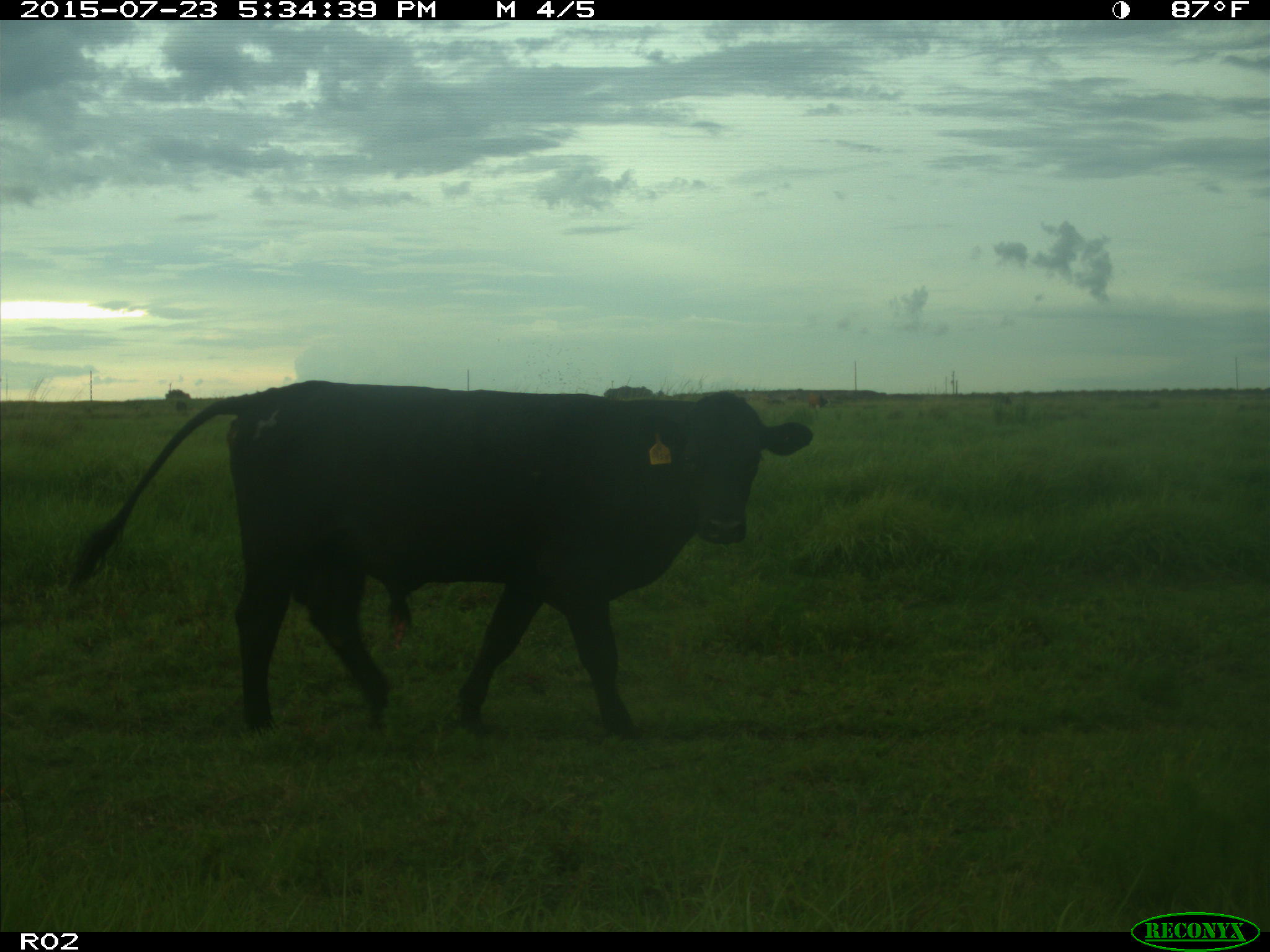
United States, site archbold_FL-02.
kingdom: Animalia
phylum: Chordata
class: Mammalia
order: Artiodactyla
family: Bovidae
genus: Bos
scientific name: Bos taurus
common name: domestic cow